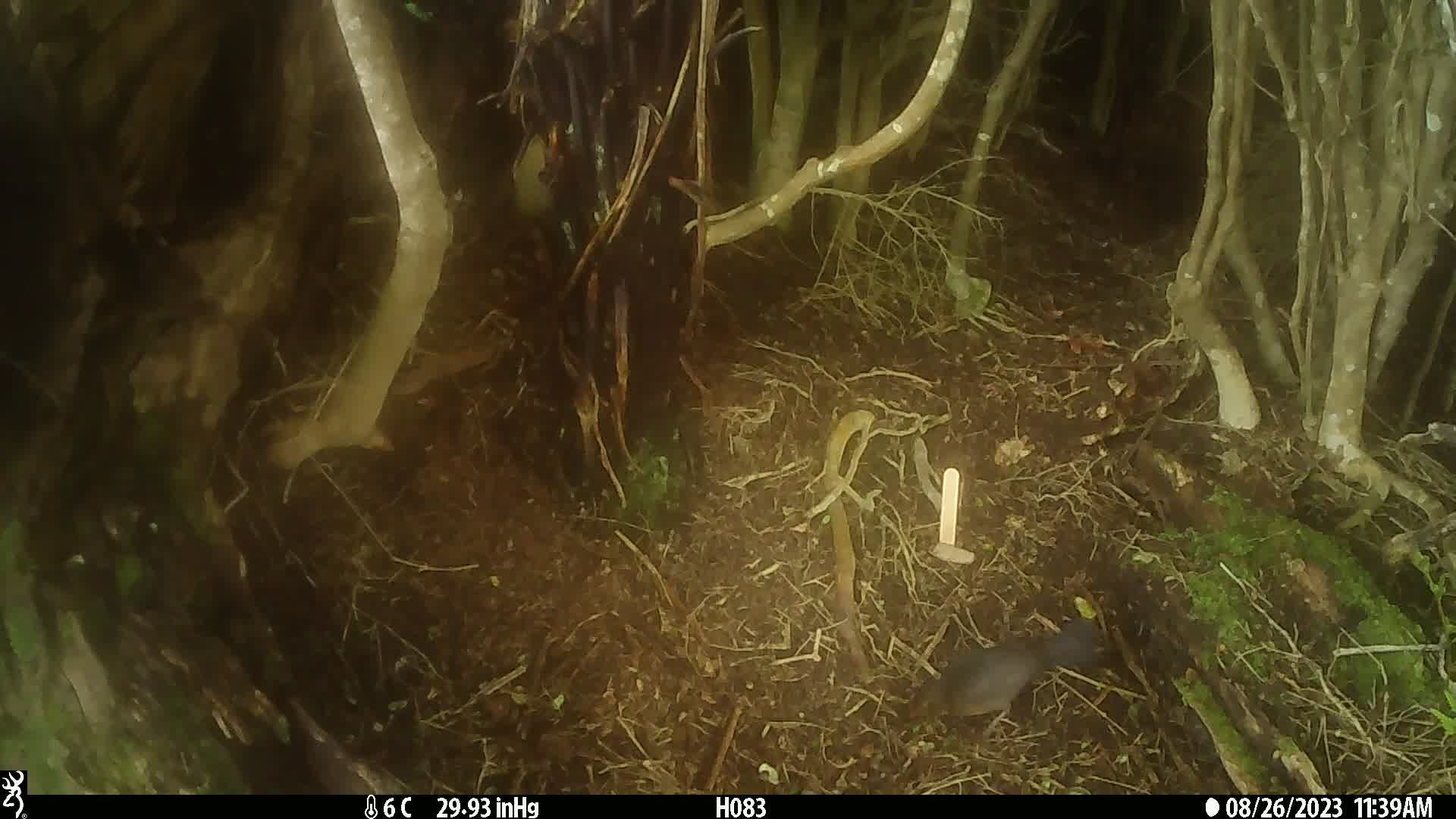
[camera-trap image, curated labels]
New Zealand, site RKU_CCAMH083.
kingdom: Animalia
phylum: Chordata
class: Aves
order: Passeriformes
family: Turdidae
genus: Turdus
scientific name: Turdus merula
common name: eurasian blackbird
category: blackbird